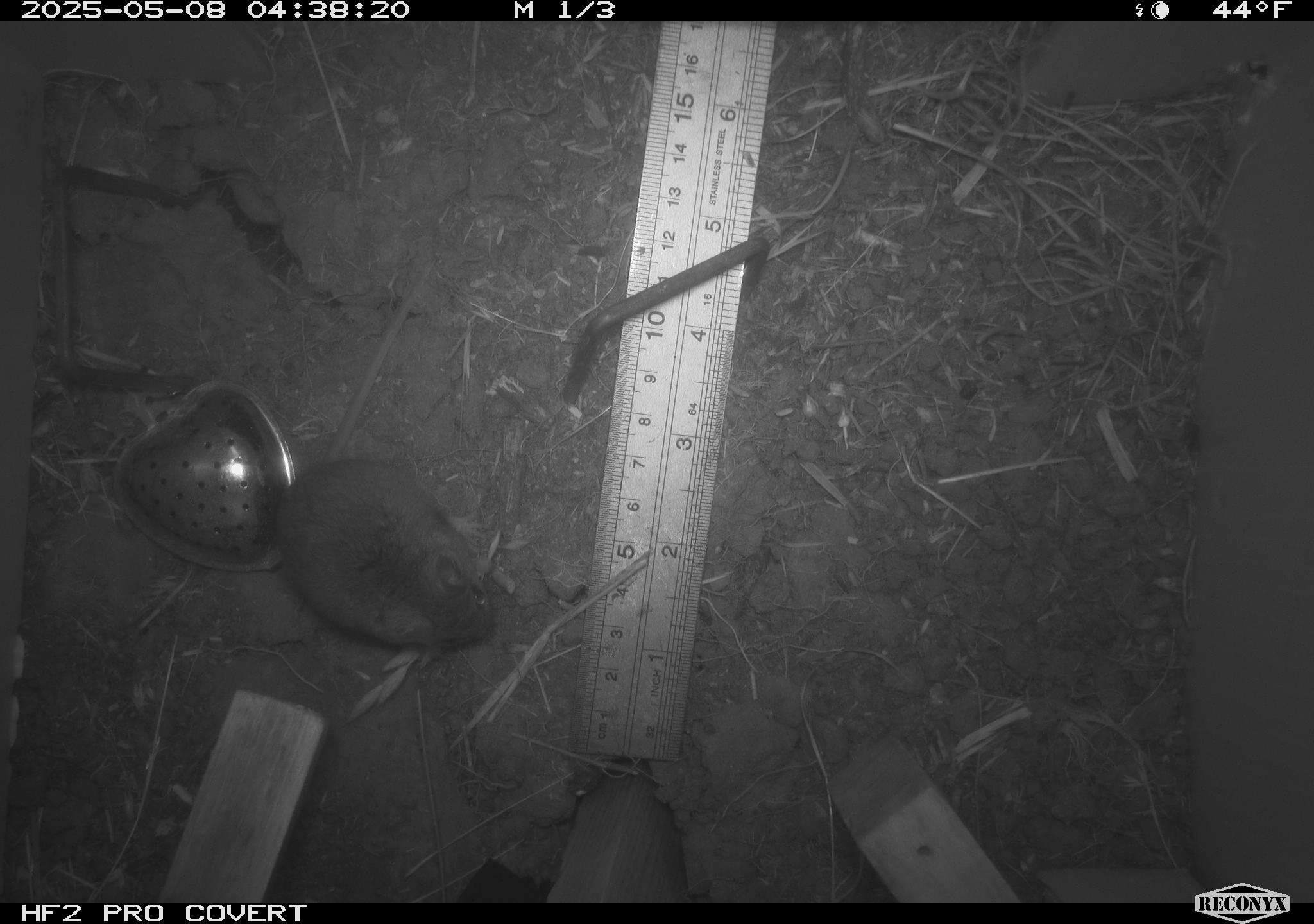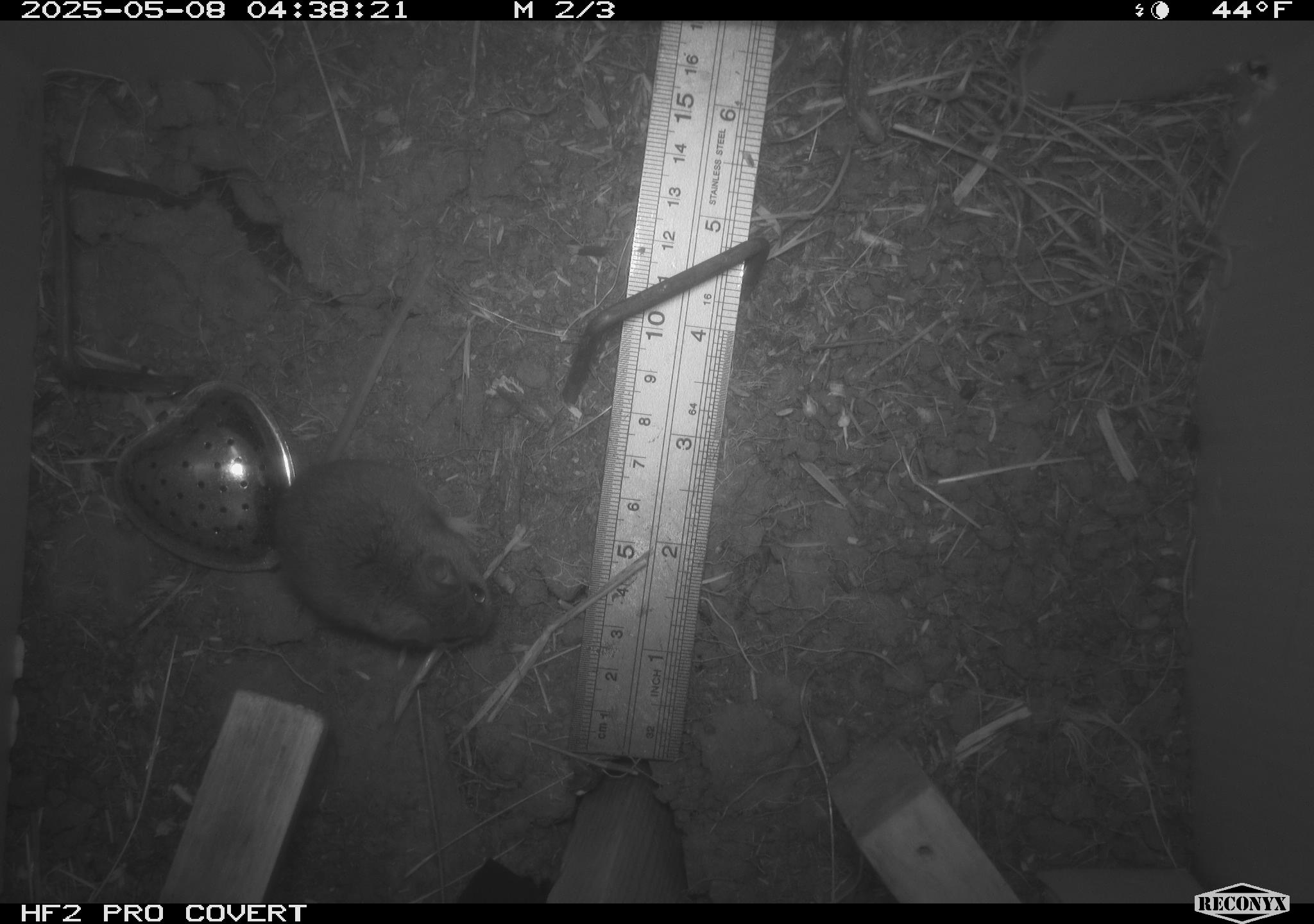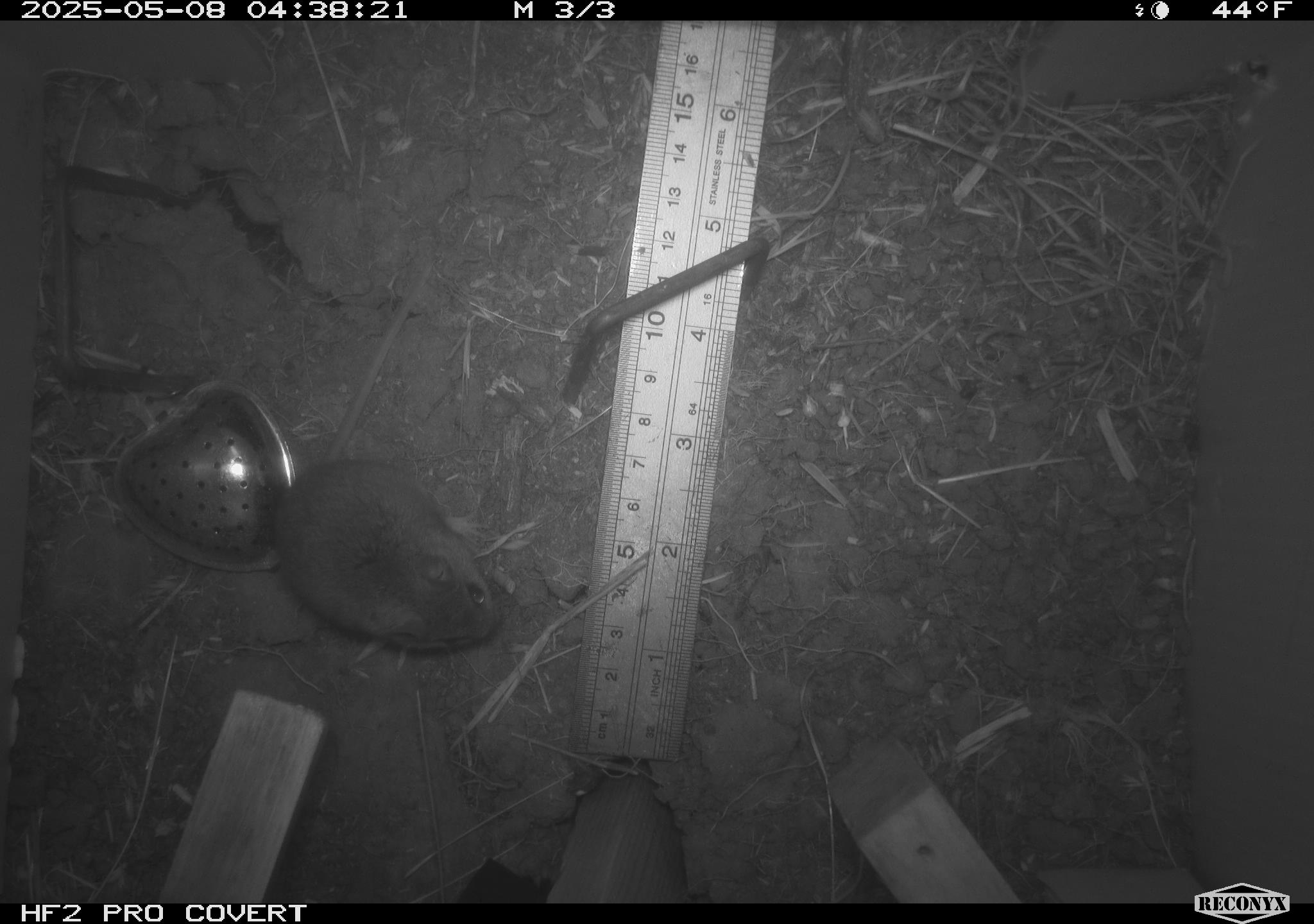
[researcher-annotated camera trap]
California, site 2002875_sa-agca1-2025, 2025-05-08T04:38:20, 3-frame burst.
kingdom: Animalia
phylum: Chordata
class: Mammalia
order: Rodentia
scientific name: Rodentia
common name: mouse species